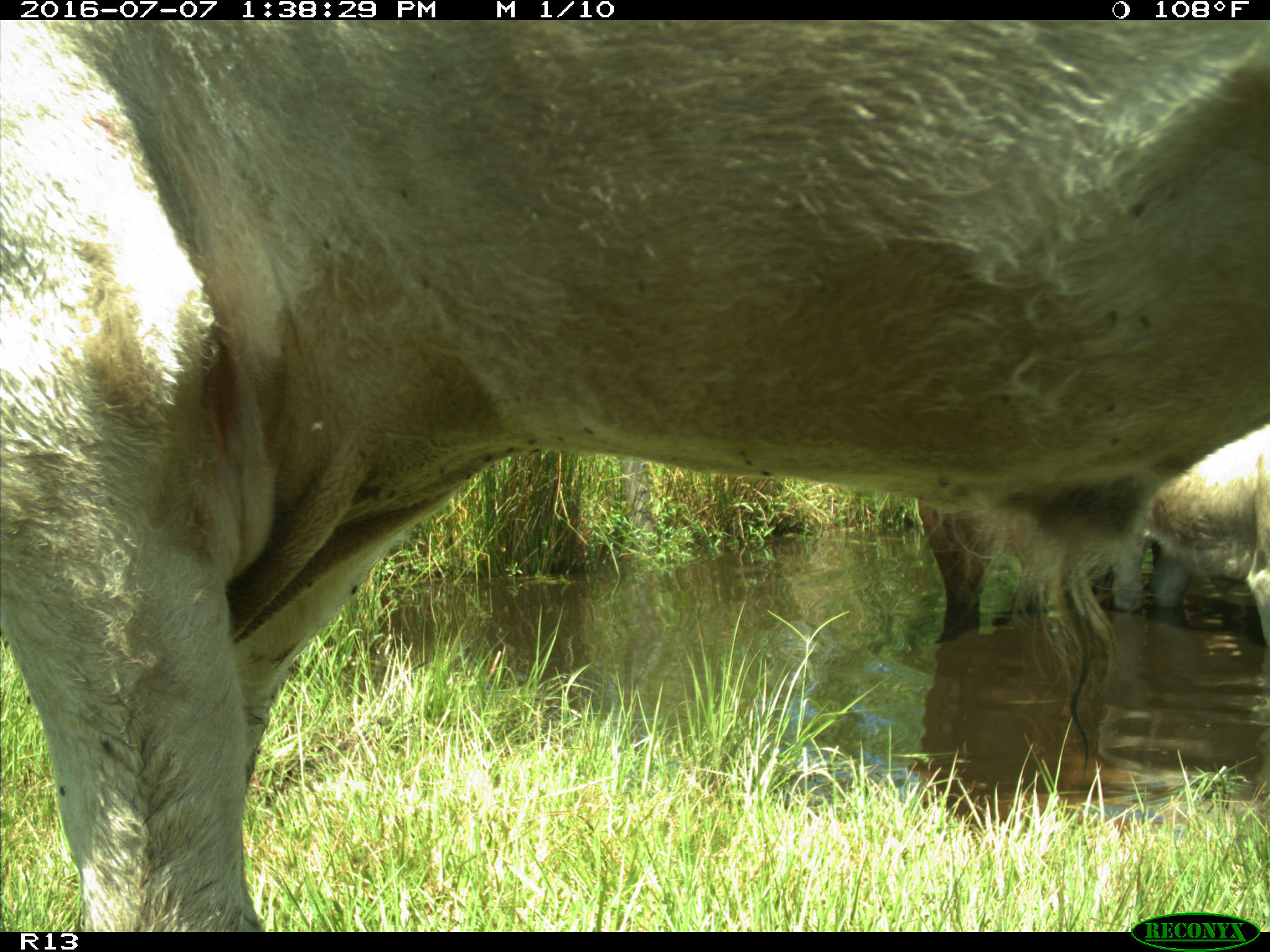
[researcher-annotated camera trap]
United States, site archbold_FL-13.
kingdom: Animalia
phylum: Chordata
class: Mammalia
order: Artiodactyla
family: Bovidae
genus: Bos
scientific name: Bos taurus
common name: domestic cow